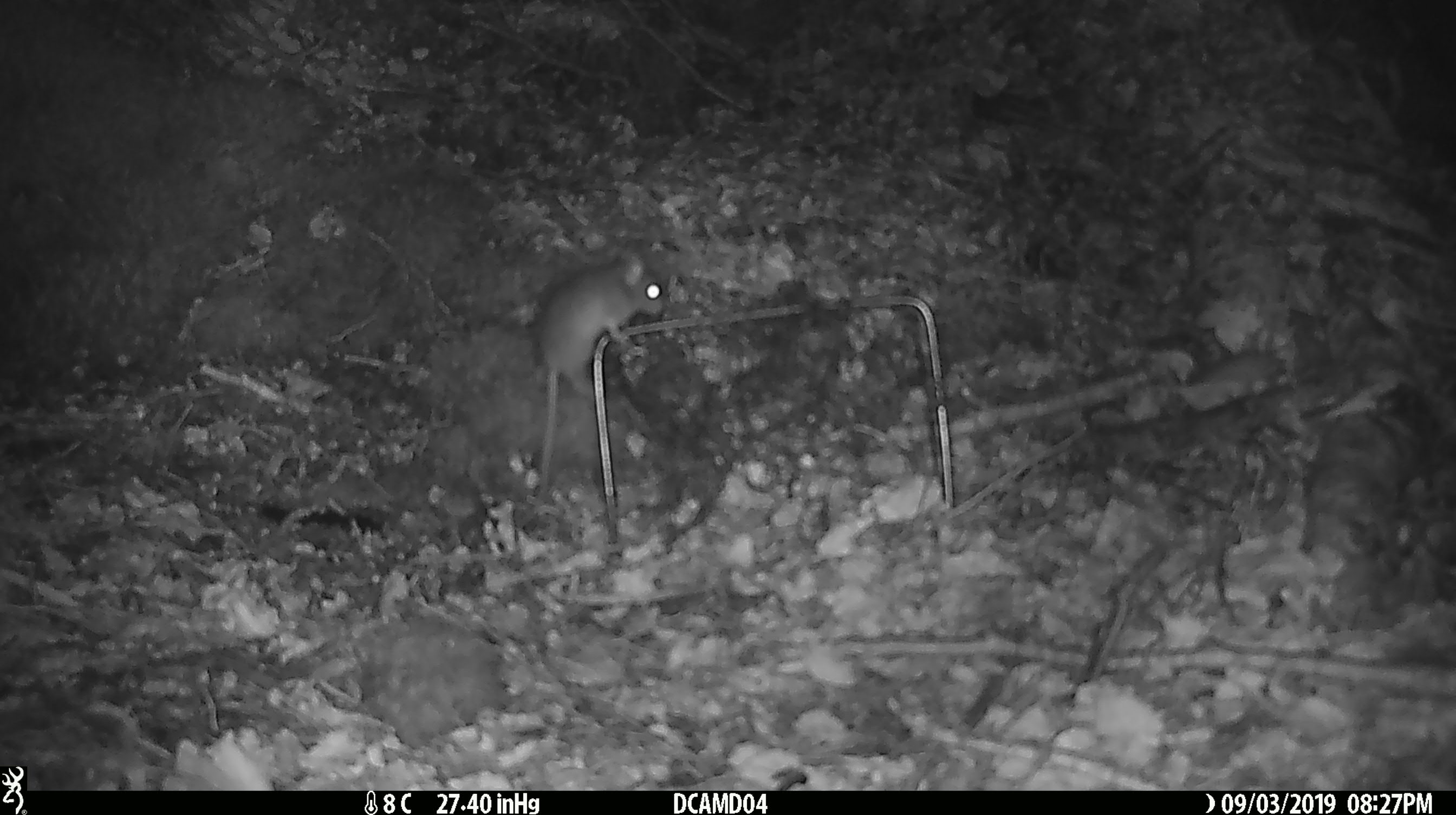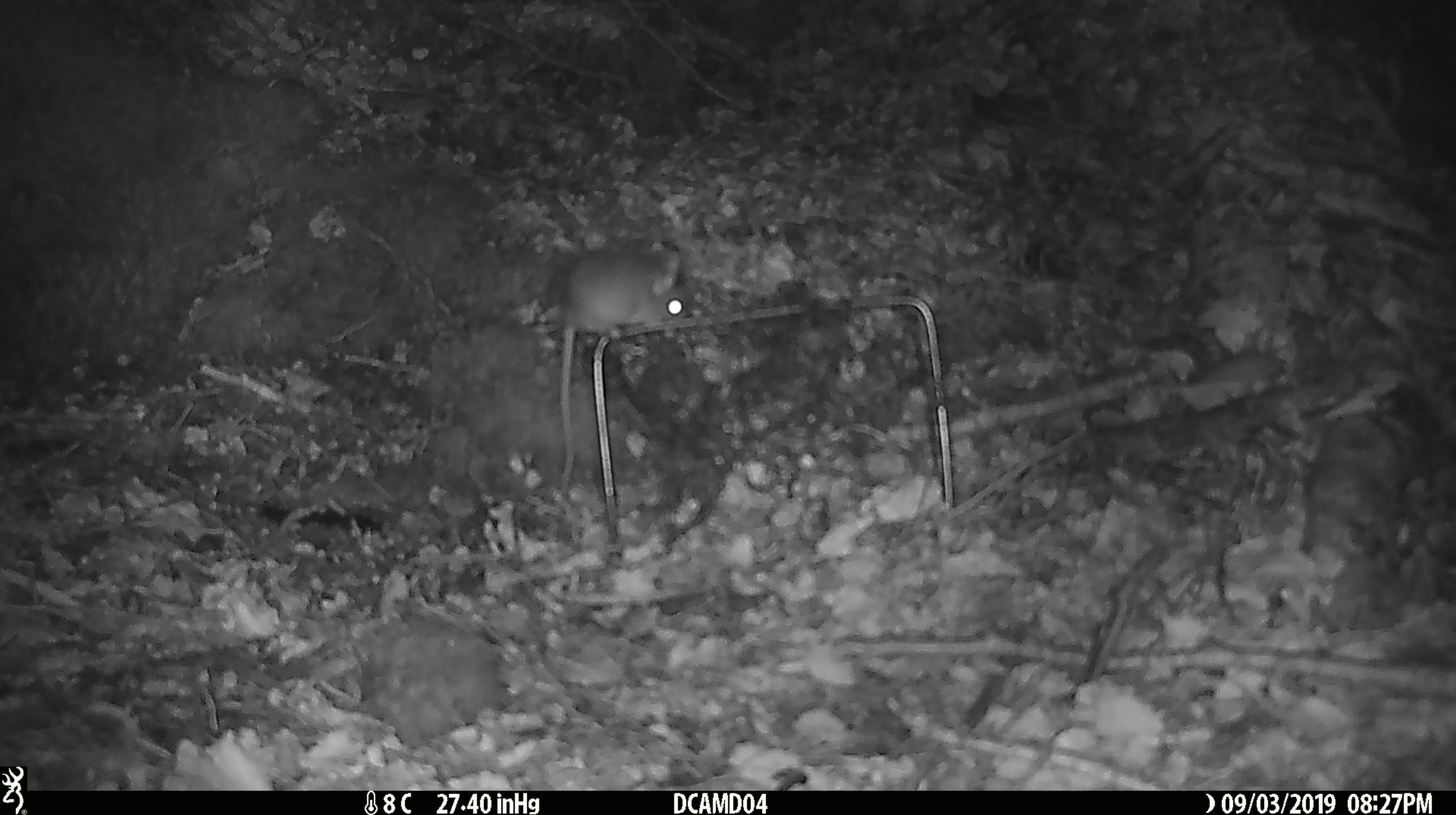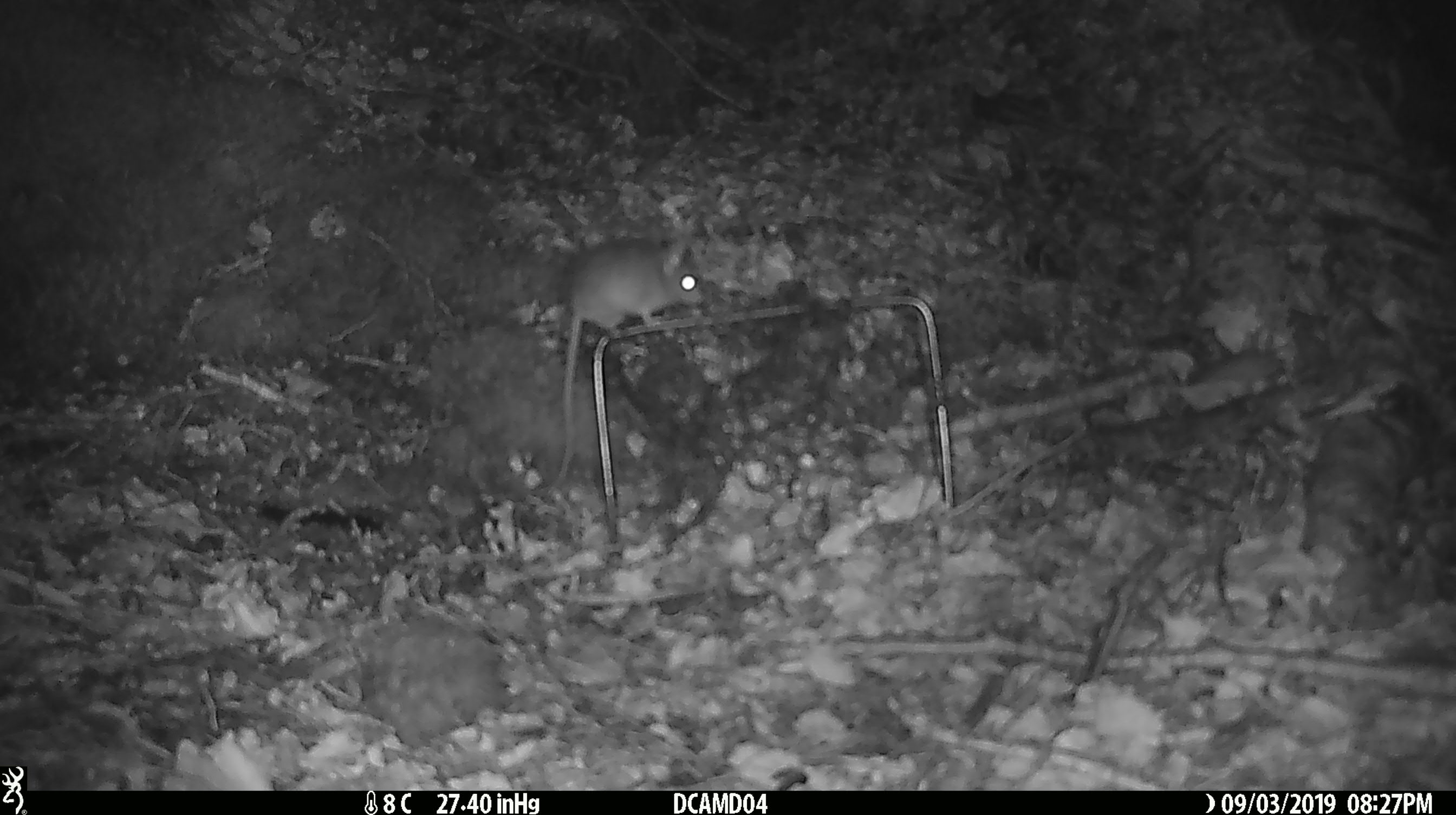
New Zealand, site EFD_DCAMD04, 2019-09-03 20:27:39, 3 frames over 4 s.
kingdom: Animalia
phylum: Chordata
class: Mammalia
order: Rodentia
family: Muridae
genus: Mus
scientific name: Mus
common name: mouse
Mouse (Mus).